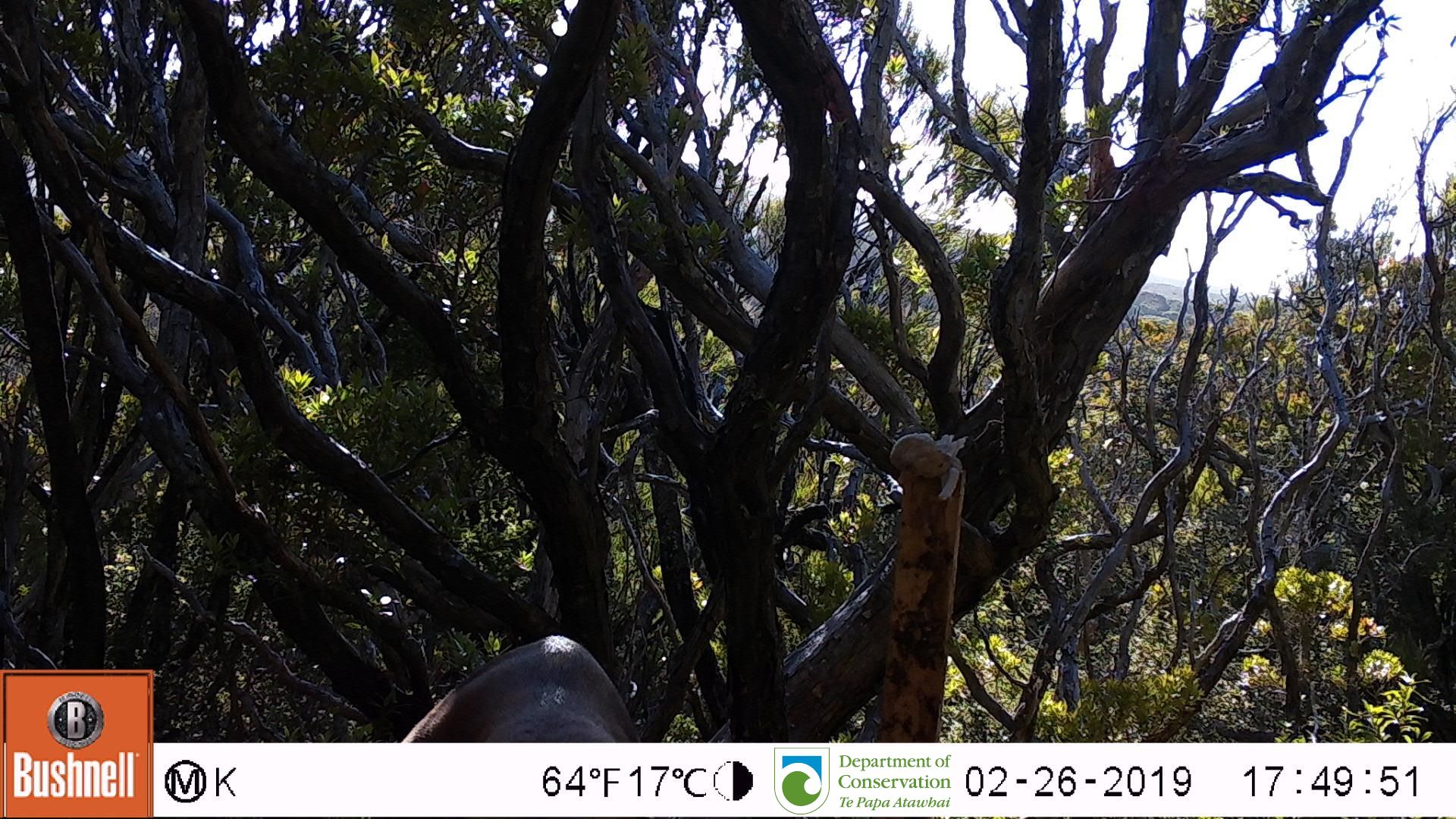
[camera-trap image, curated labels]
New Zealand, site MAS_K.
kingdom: Animalia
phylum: Chordata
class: Mammalia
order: Carnivora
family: Otariidae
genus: Phocarctos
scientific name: Phocarctos hookeri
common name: new zealand sea lion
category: sealion